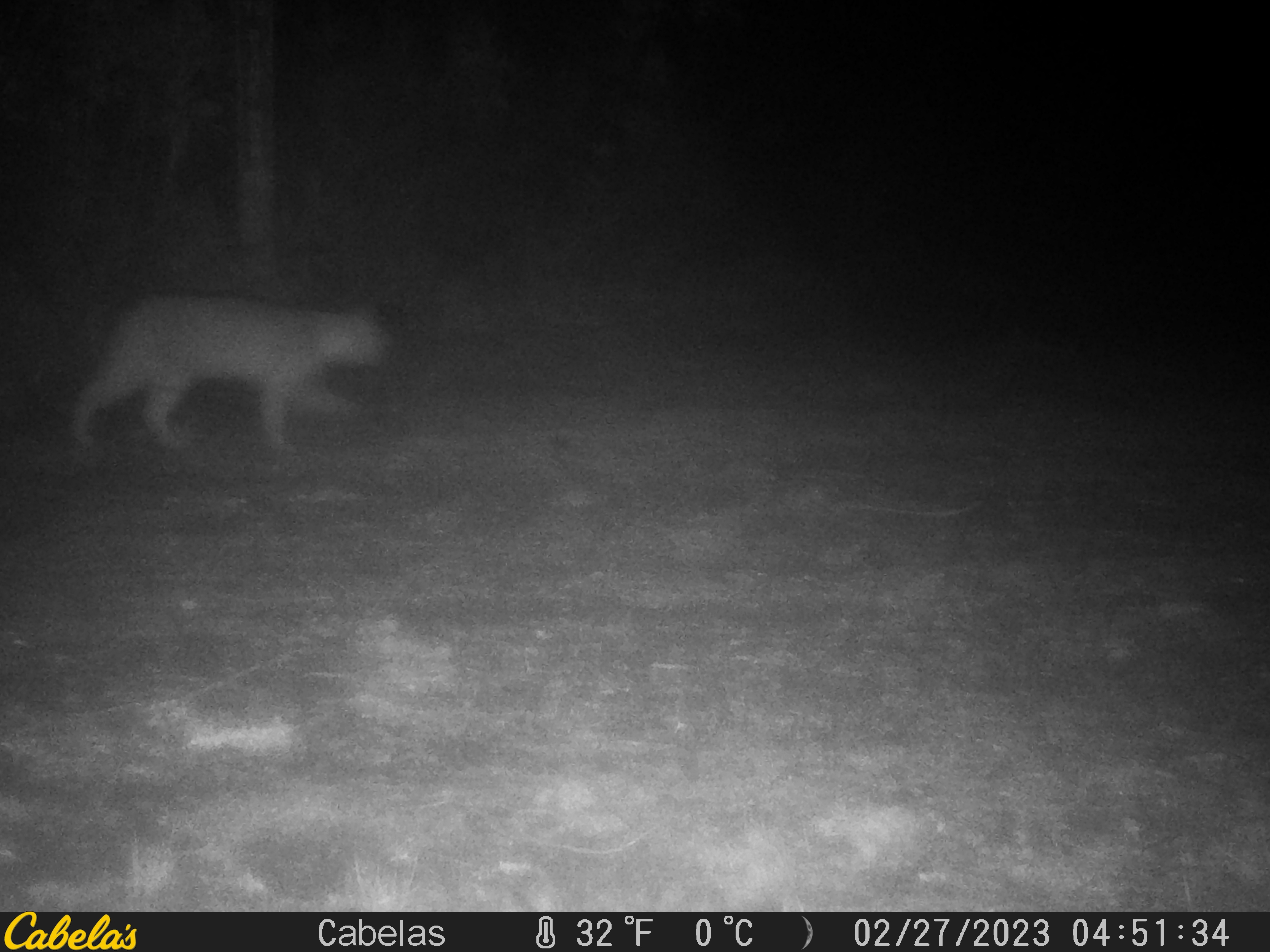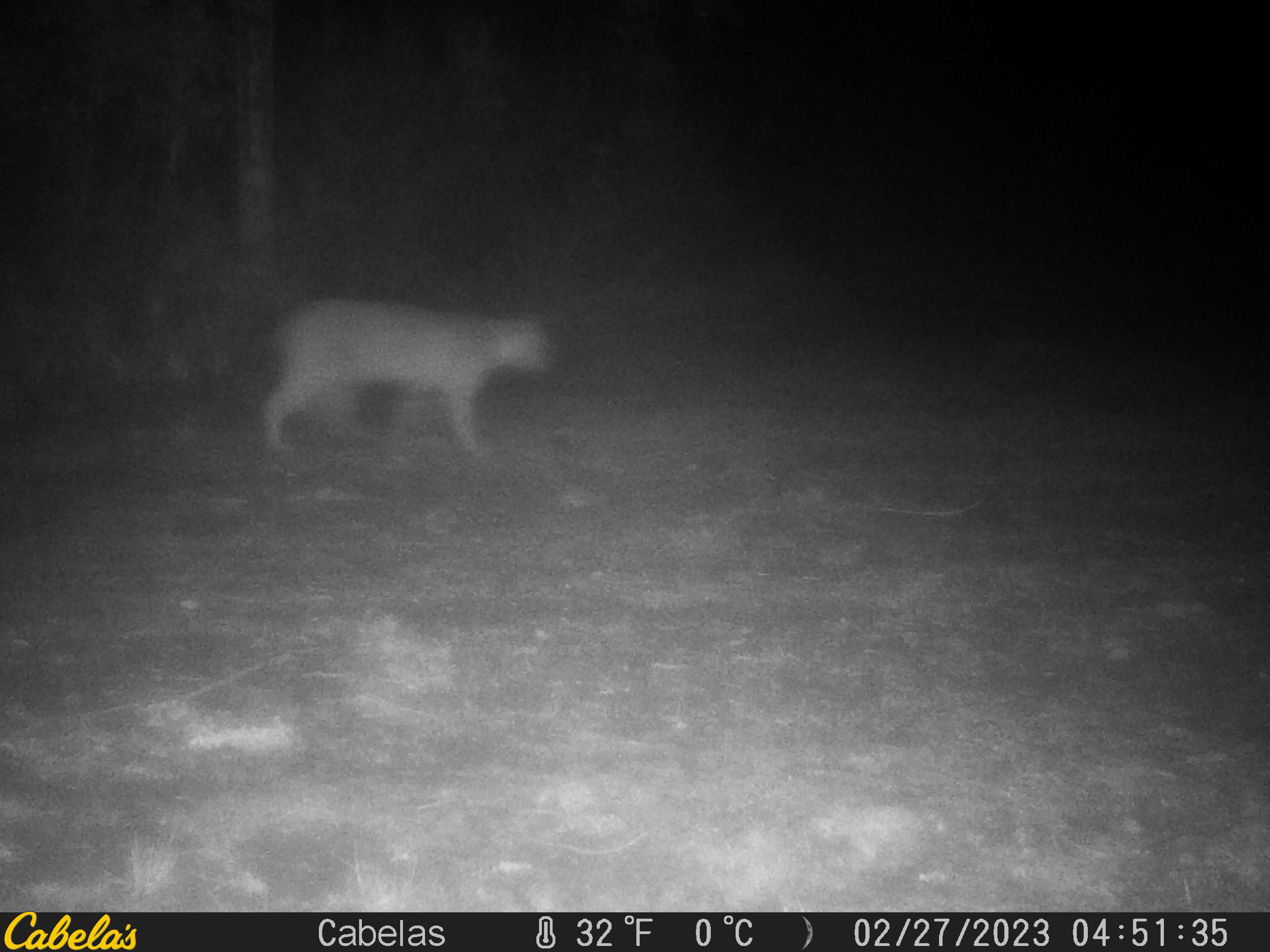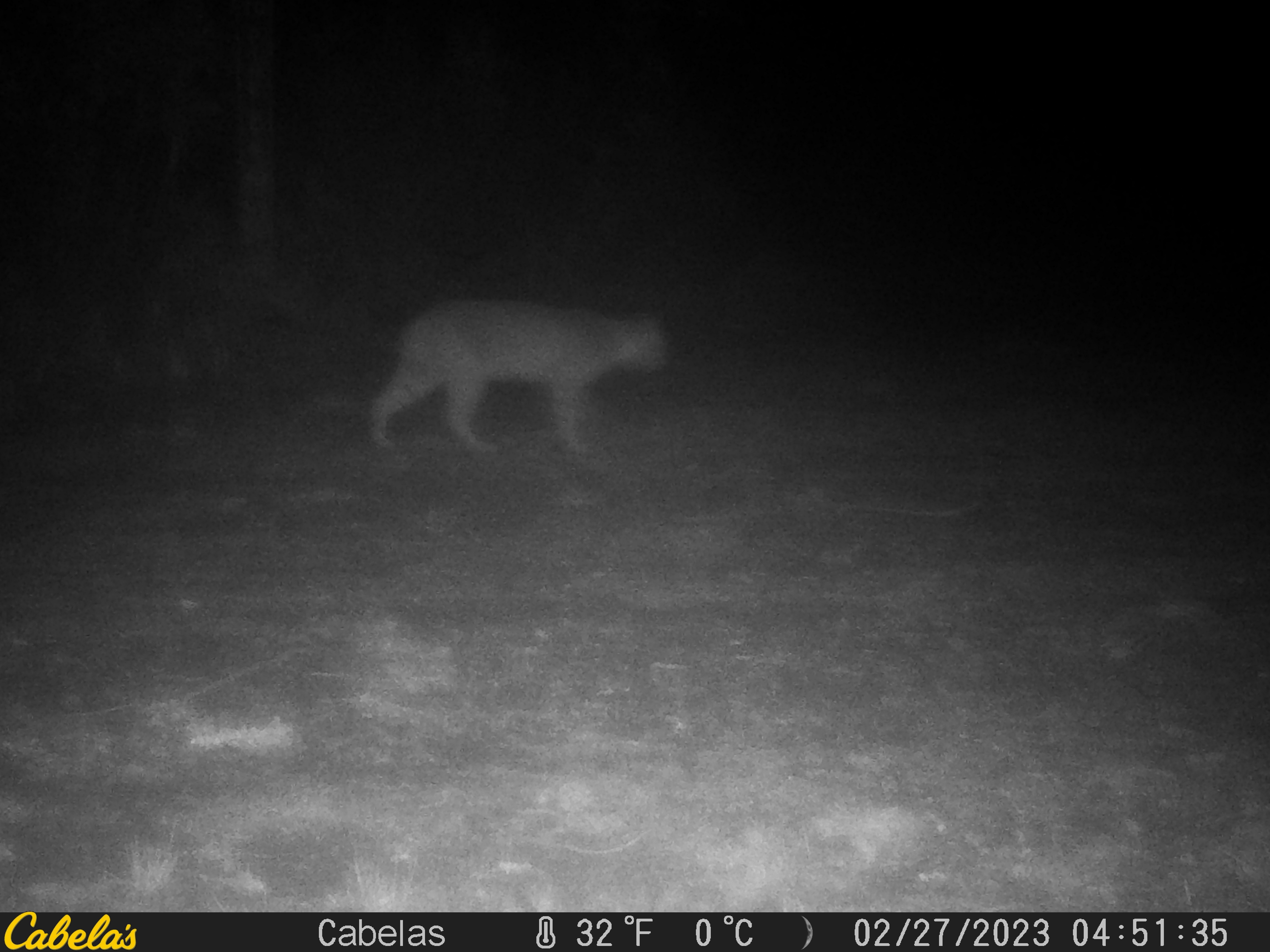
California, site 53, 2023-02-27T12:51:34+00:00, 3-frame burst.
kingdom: Animalia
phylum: Chordata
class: Mammalia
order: Carnivora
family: Felidae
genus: Lynx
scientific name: Lynx rufus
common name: bobcat